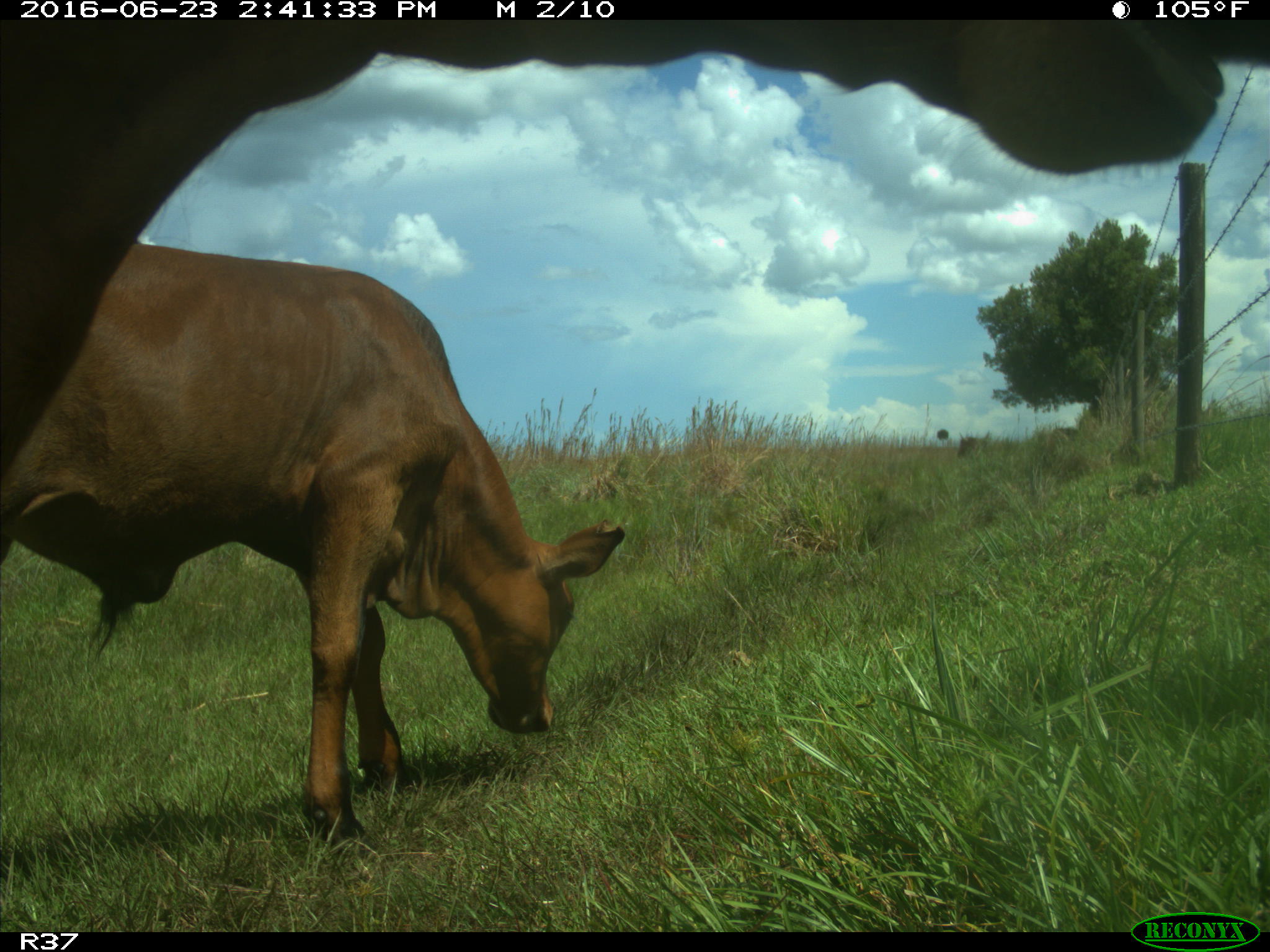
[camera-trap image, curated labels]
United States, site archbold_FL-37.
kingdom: Animalia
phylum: Chordata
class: Mammalia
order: Artiodactyla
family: Bovidae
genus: Bos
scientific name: Bos taurus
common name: domestic cow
Bos taurus (domestic cow).